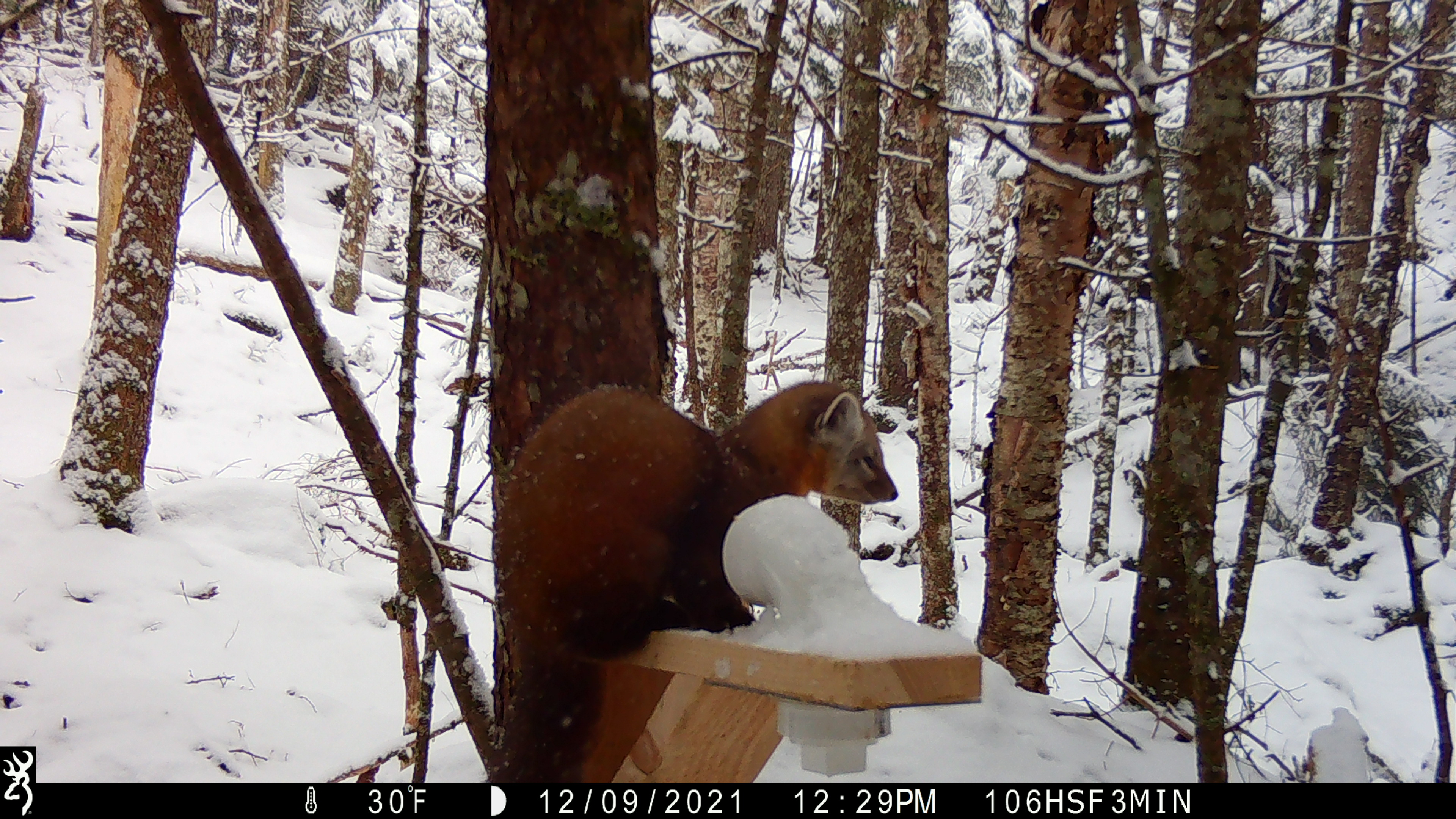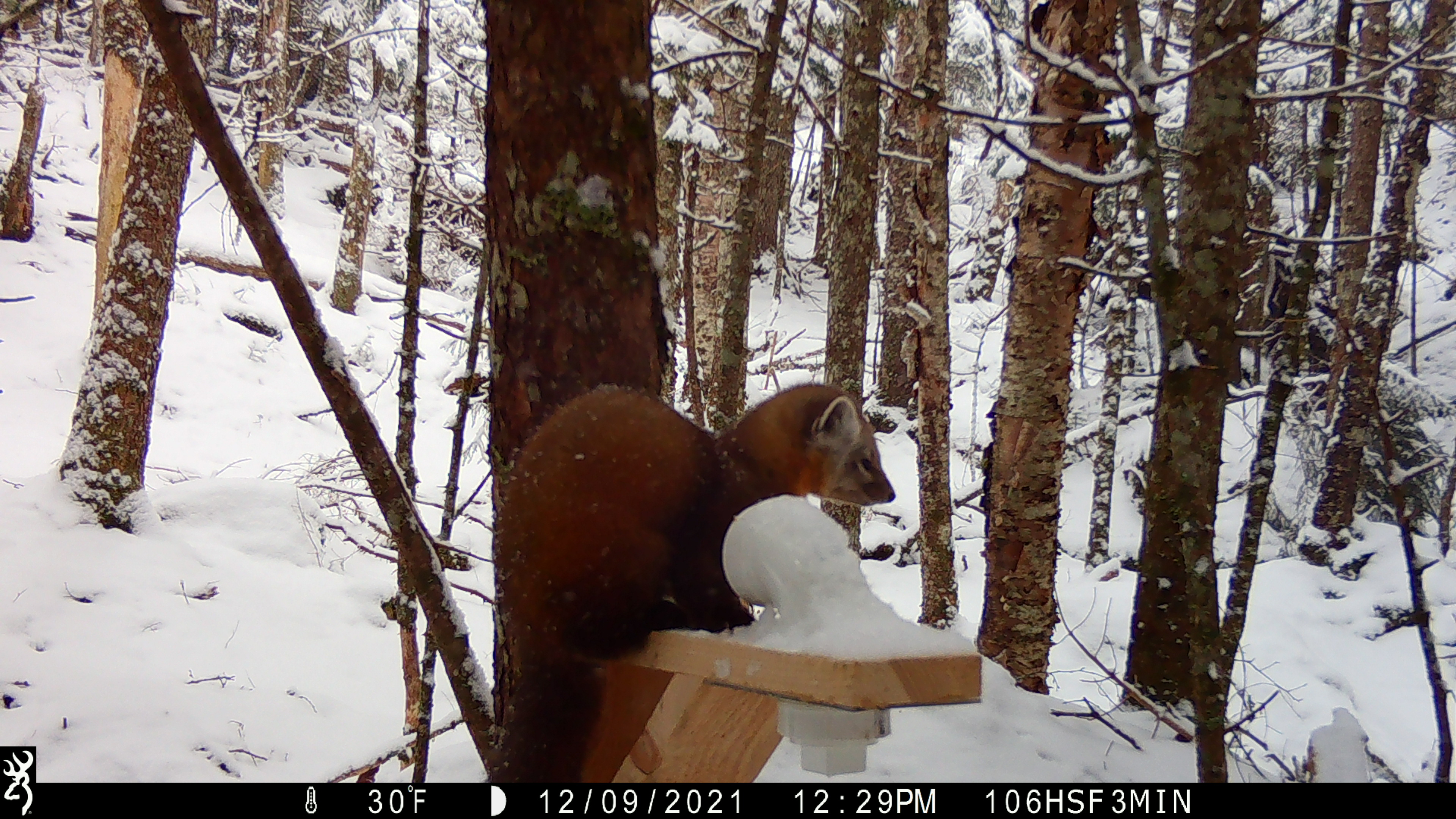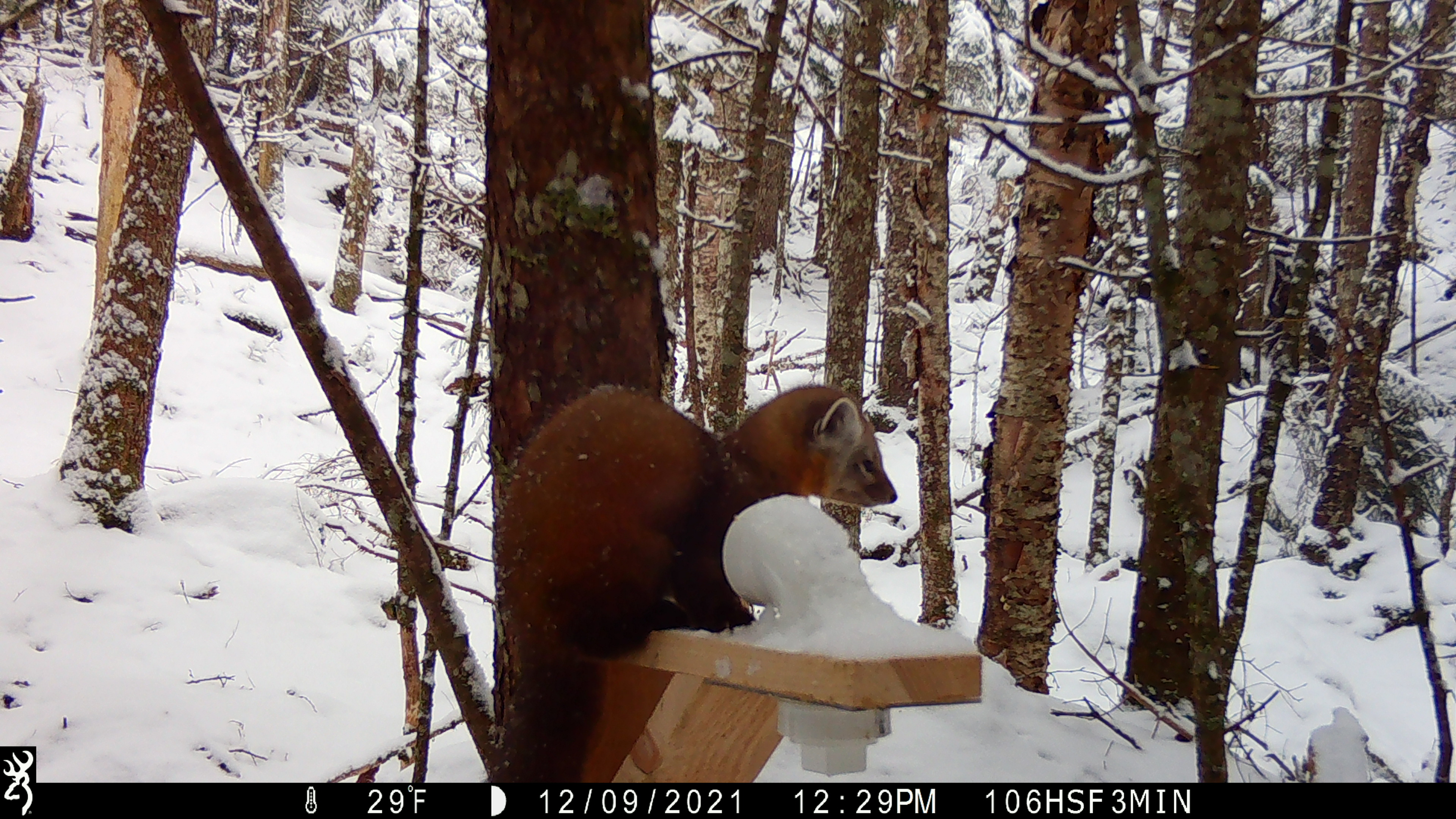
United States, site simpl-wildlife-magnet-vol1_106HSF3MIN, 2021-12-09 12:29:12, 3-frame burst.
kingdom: Animalia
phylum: Chordata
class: Mammalia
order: Carnivora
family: Mustelidae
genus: Martes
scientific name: Martes americana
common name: american marten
American marten (Martes americana).